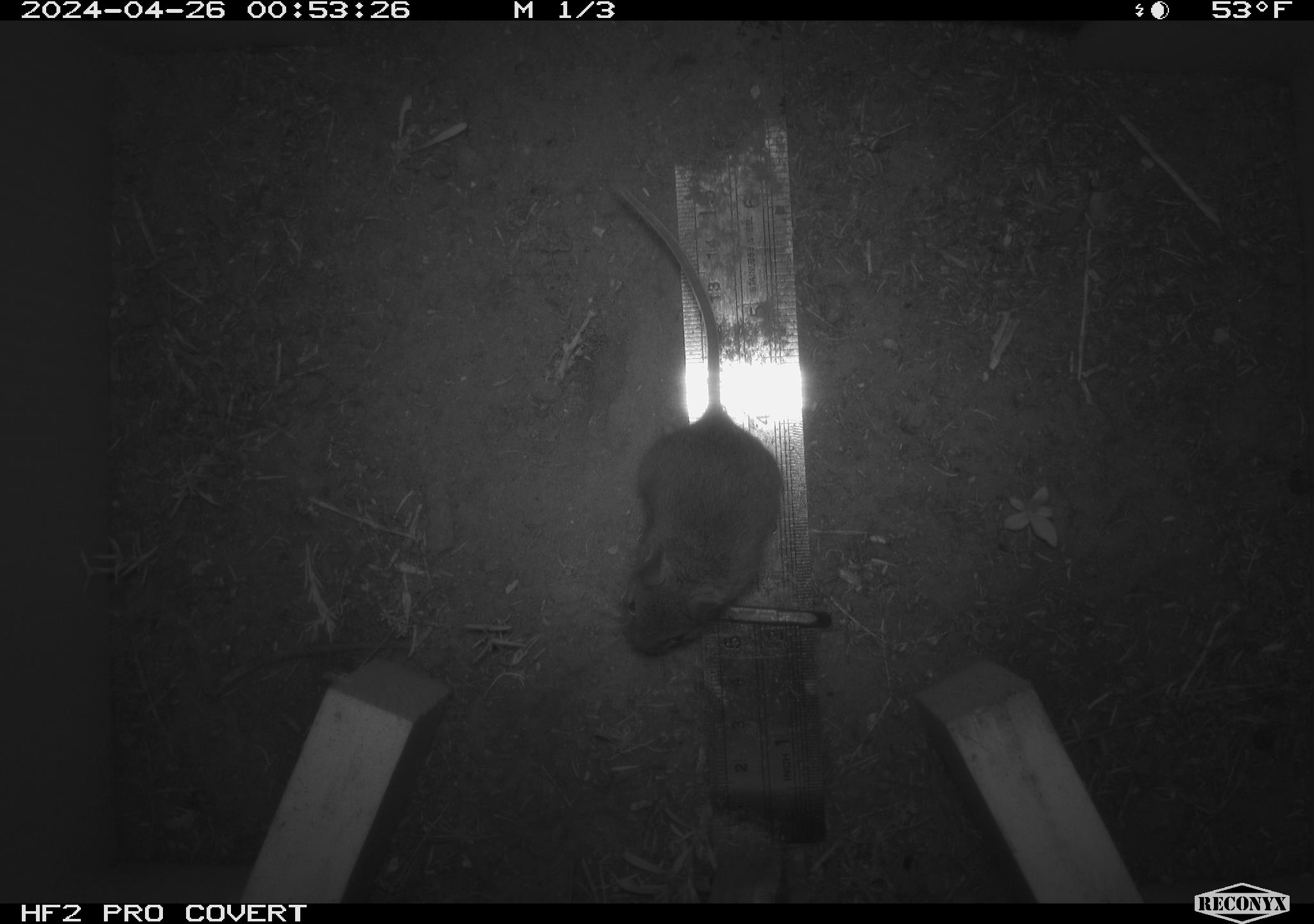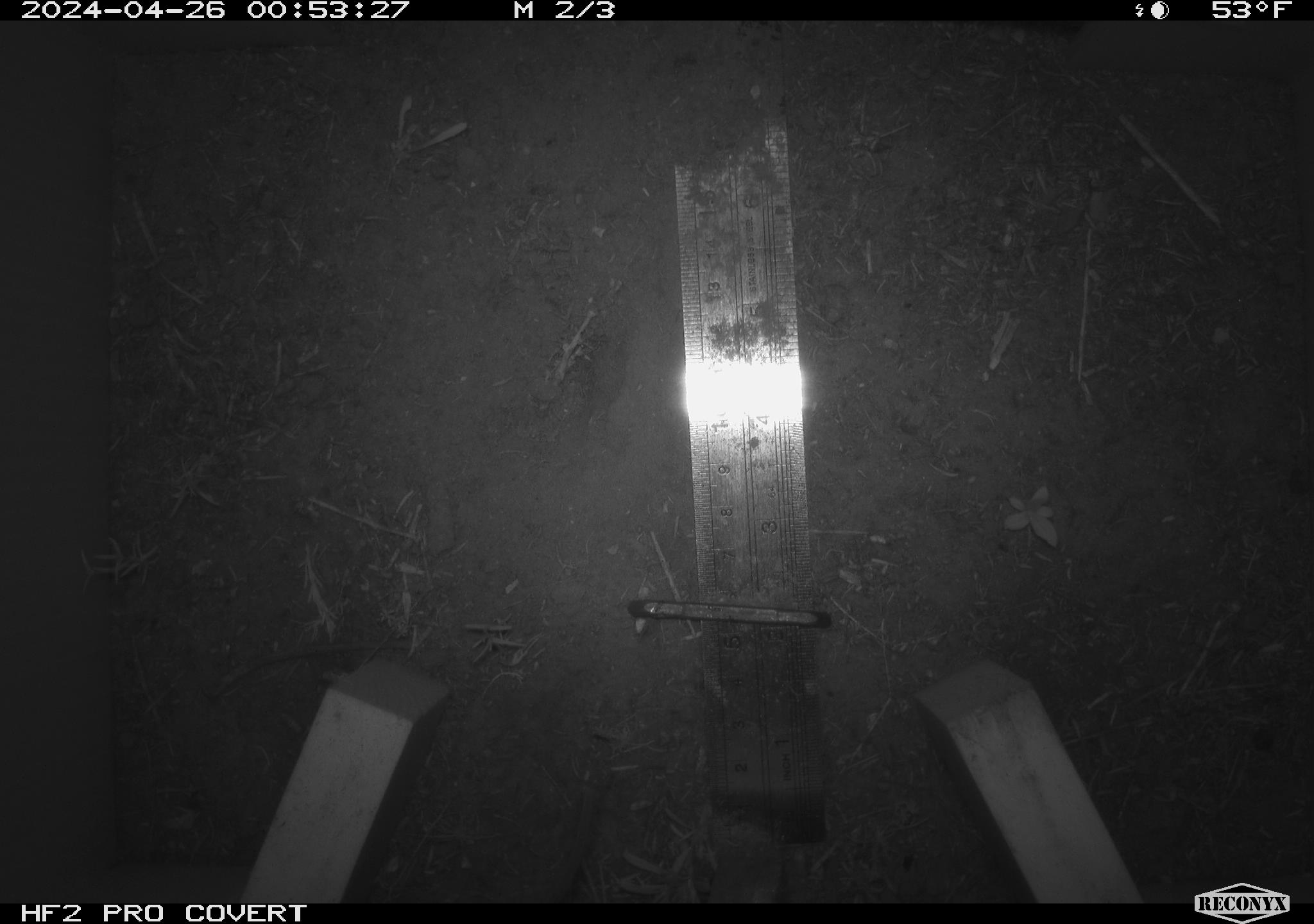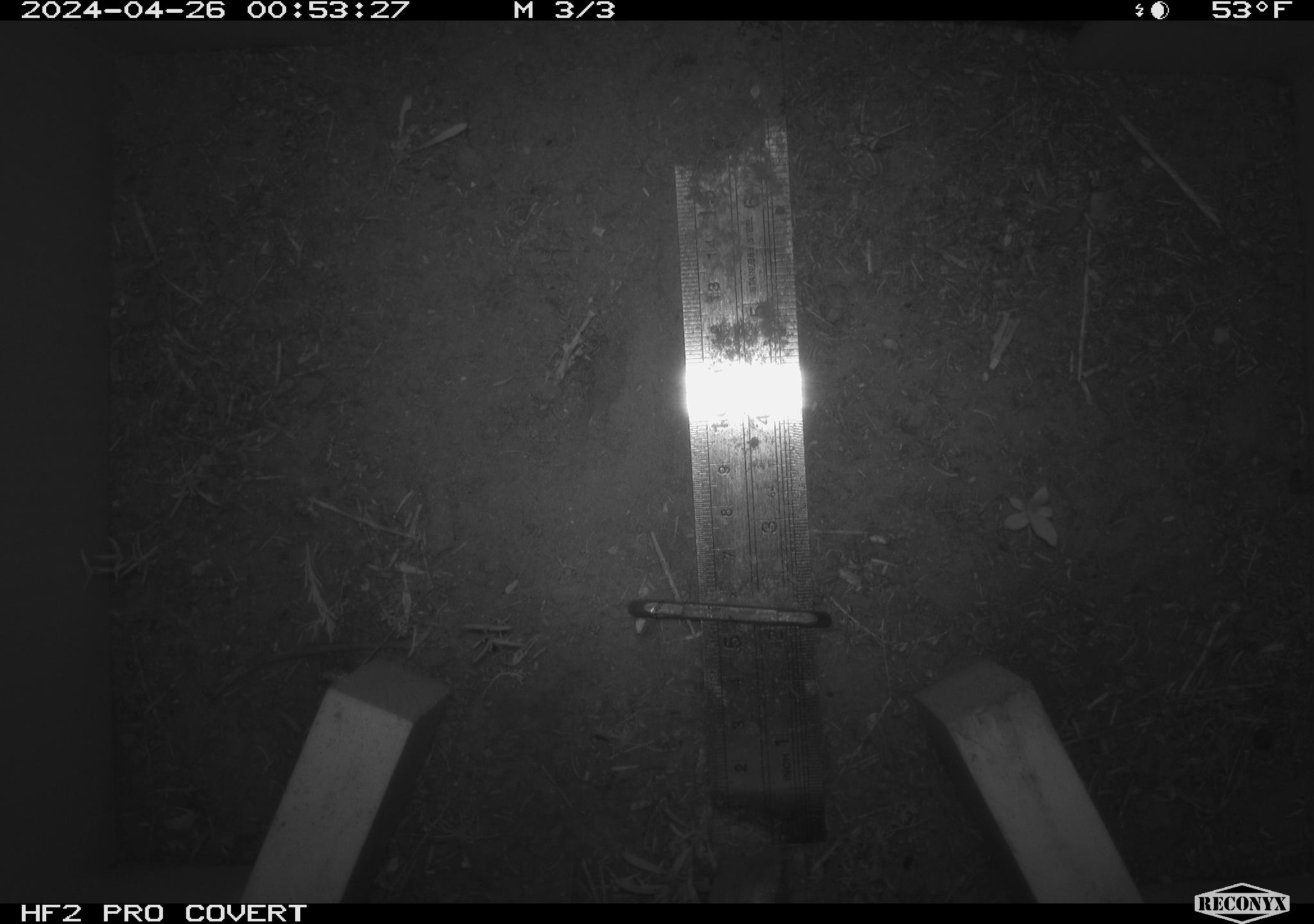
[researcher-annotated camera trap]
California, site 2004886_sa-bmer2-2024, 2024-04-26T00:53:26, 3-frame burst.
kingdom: Animalia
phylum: Chordata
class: Mammalia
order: Rodentia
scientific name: Rodentia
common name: mouse species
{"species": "mouse species (Rodentia)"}